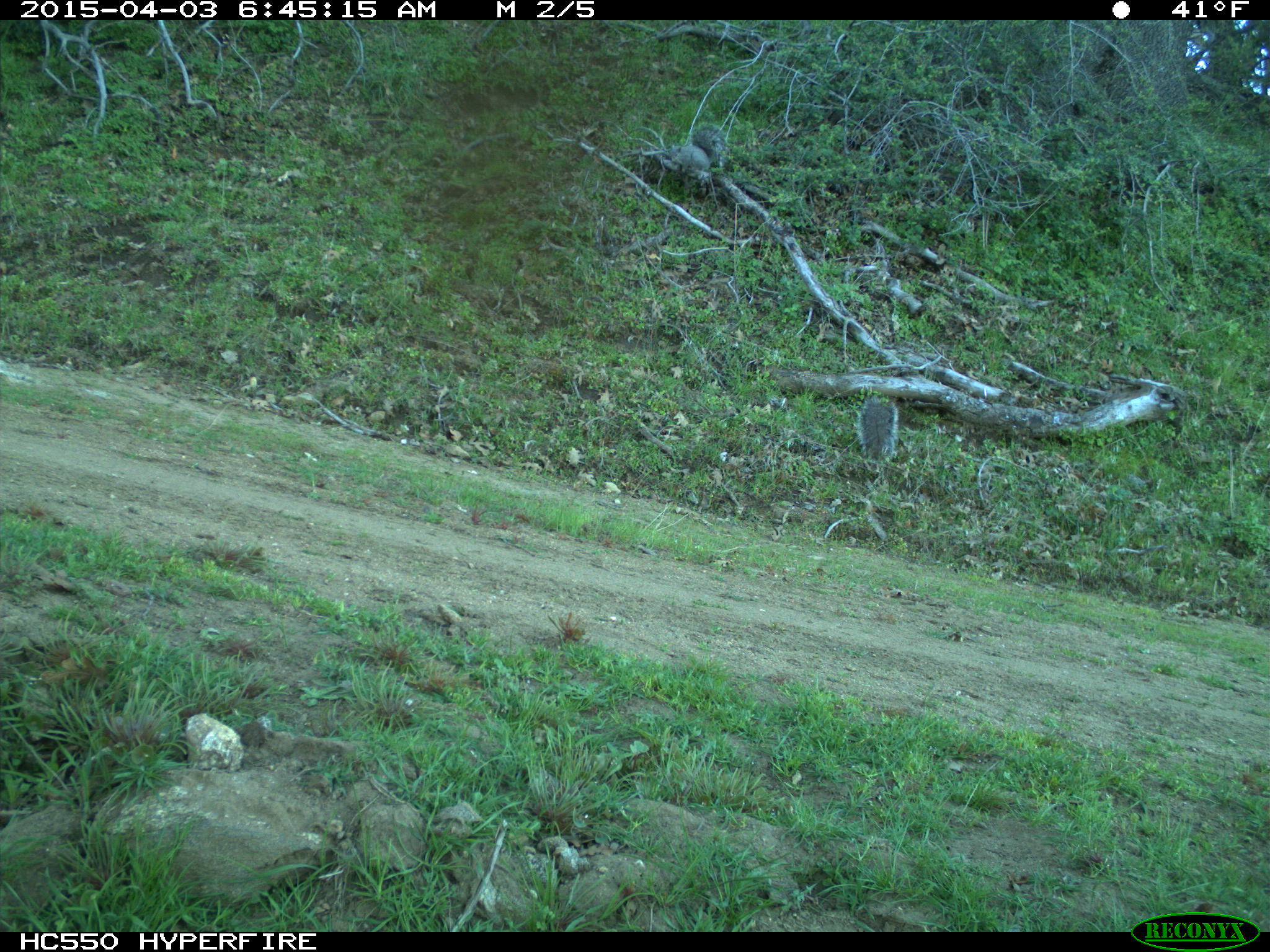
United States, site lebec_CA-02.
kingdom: Animalia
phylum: Chordata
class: Mammalia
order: Rodentia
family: Sciuridae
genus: Sciurus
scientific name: Sciurus carolinensis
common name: eastern gray squirrel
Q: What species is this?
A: Sciurus carolinensis (eastern gray squirrel).